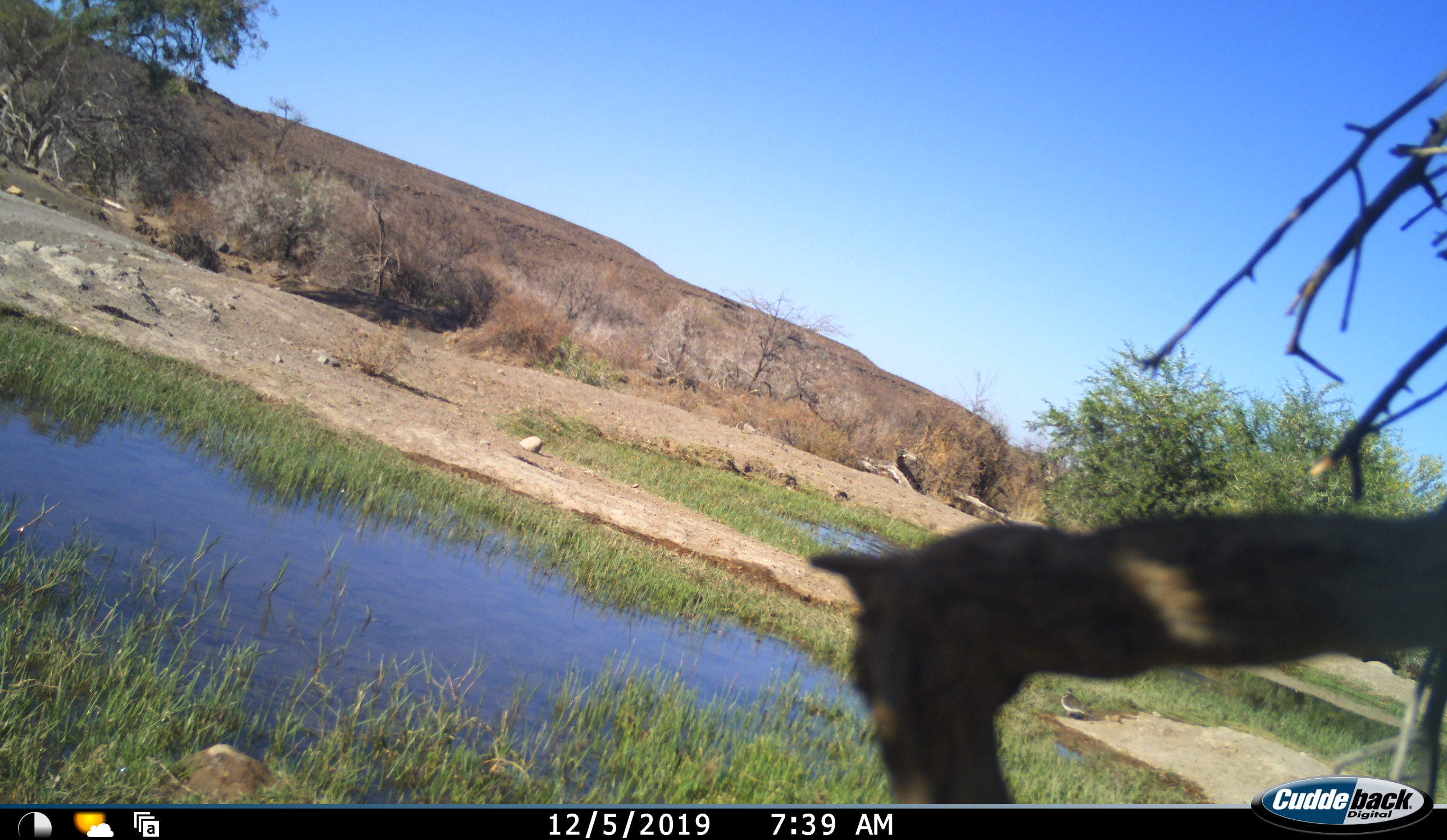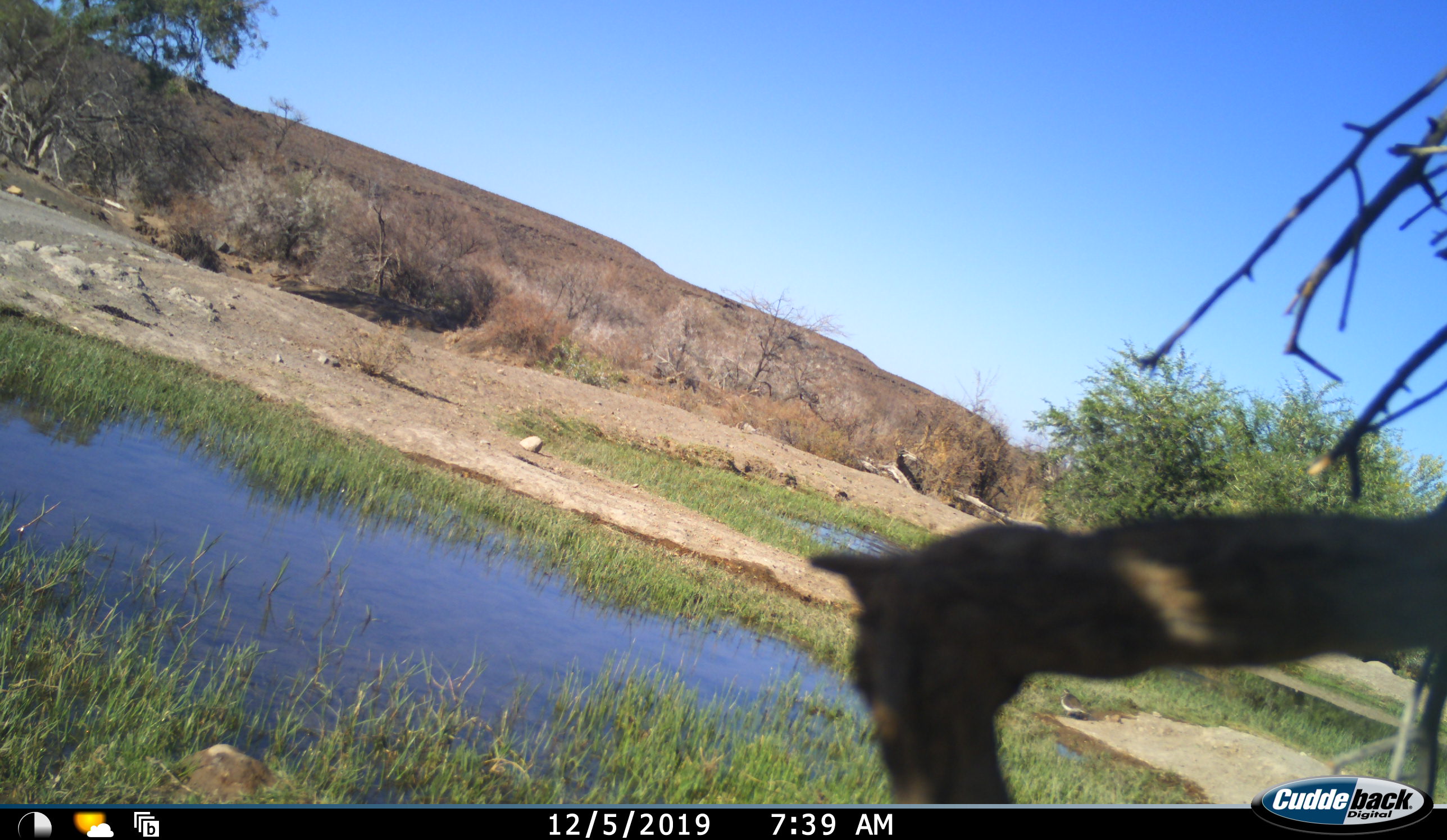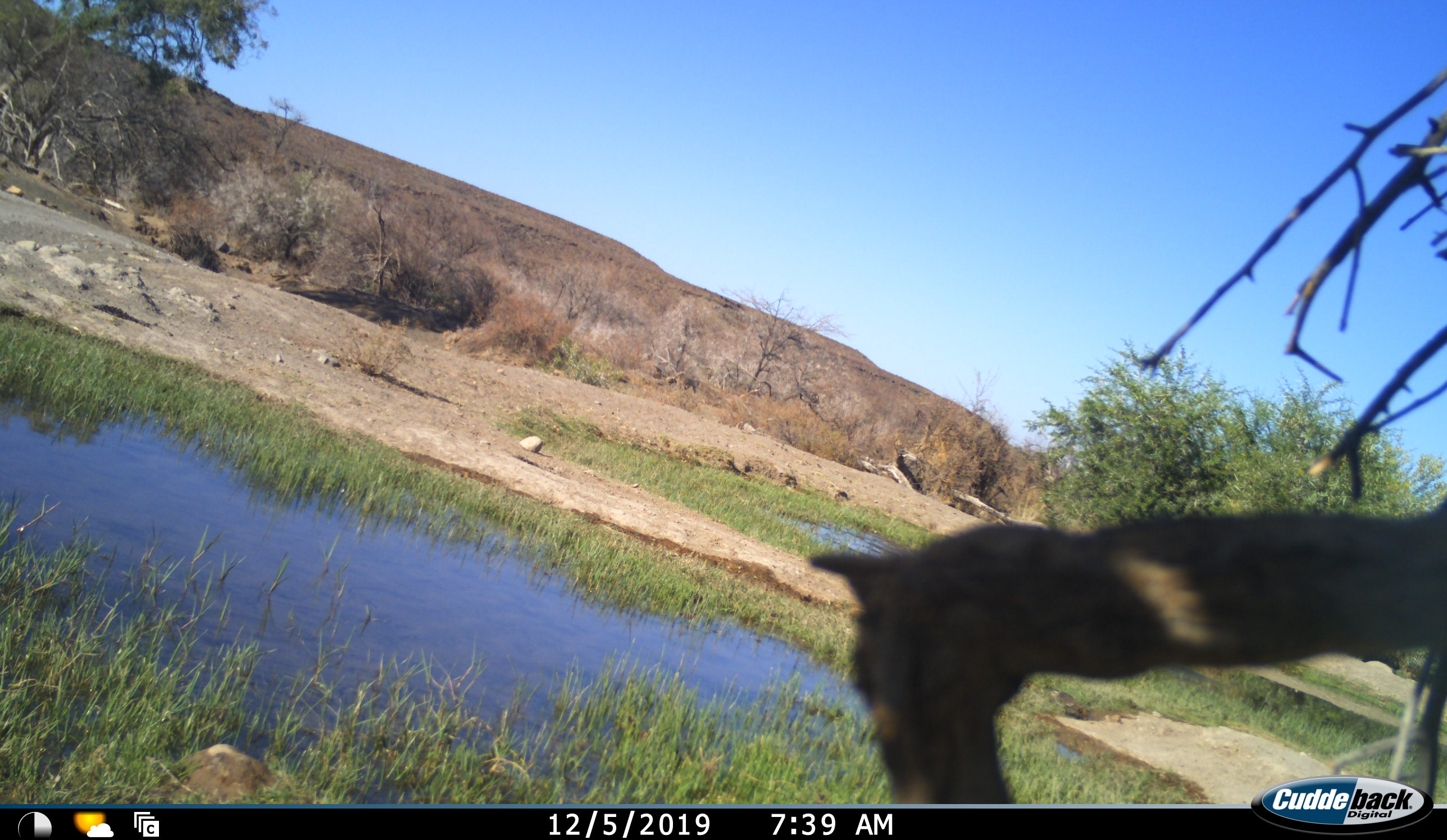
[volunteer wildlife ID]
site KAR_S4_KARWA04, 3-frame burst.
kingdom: Animalia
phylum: Chordata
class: Aves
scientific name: Aves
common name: bird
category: birdother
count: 1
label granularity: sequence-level